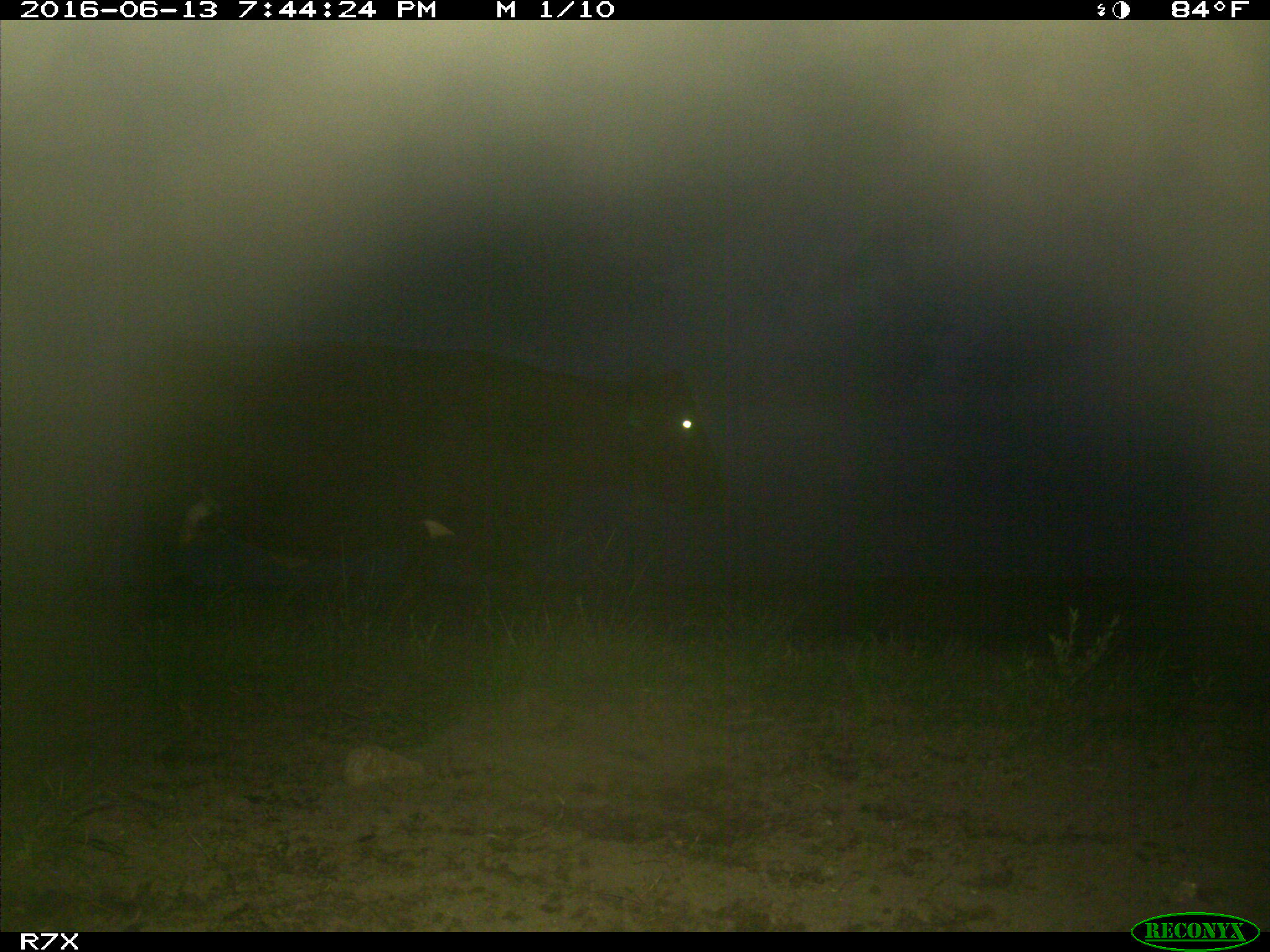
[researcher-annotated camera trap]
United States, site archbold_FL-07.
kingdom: Animalia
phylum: Chordata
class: Mammalia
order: Artiodactyla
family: Bovidae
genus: Bos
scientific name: Bos taurus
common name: domestic cow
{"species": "Bos taurus (domestic cow)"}